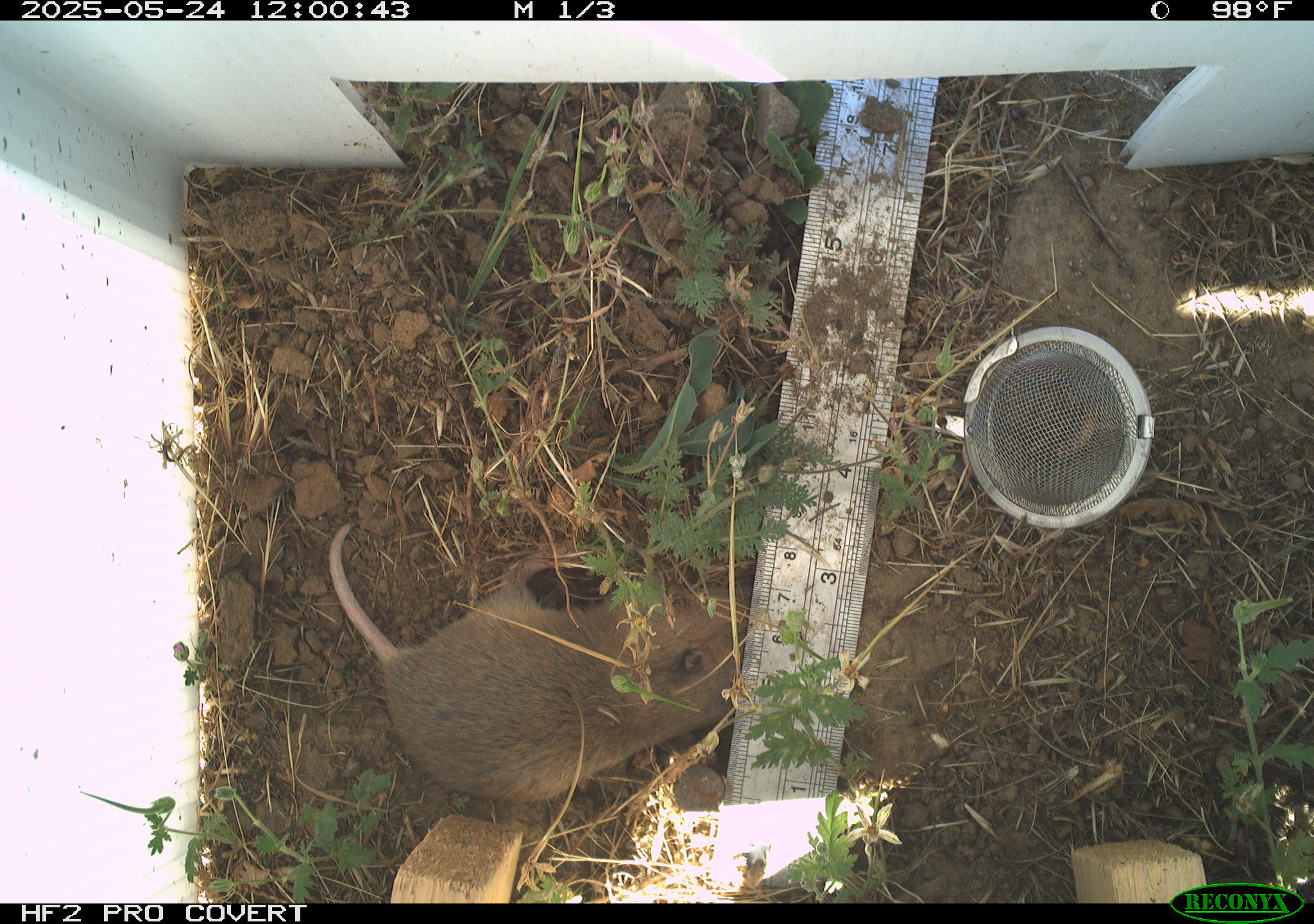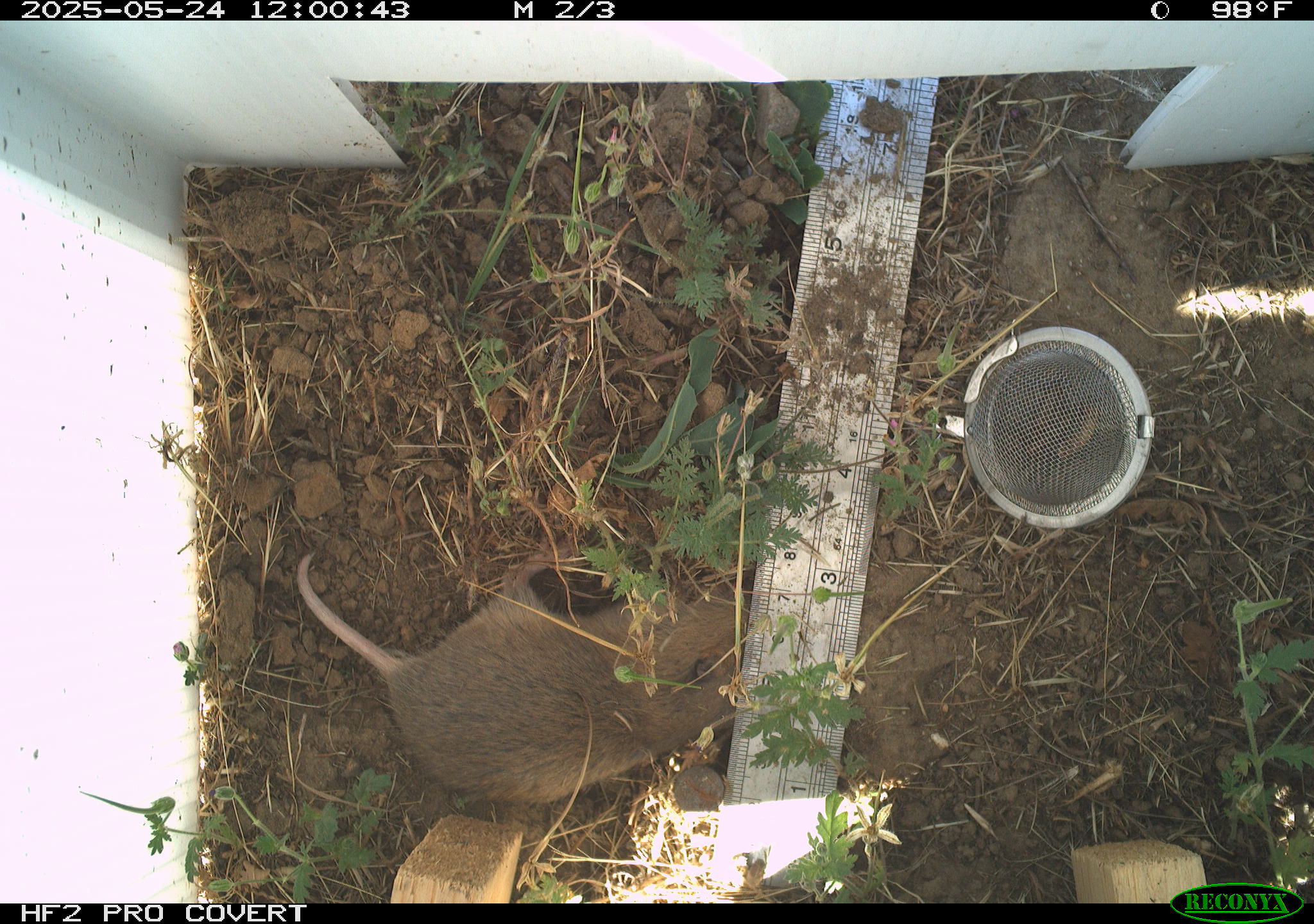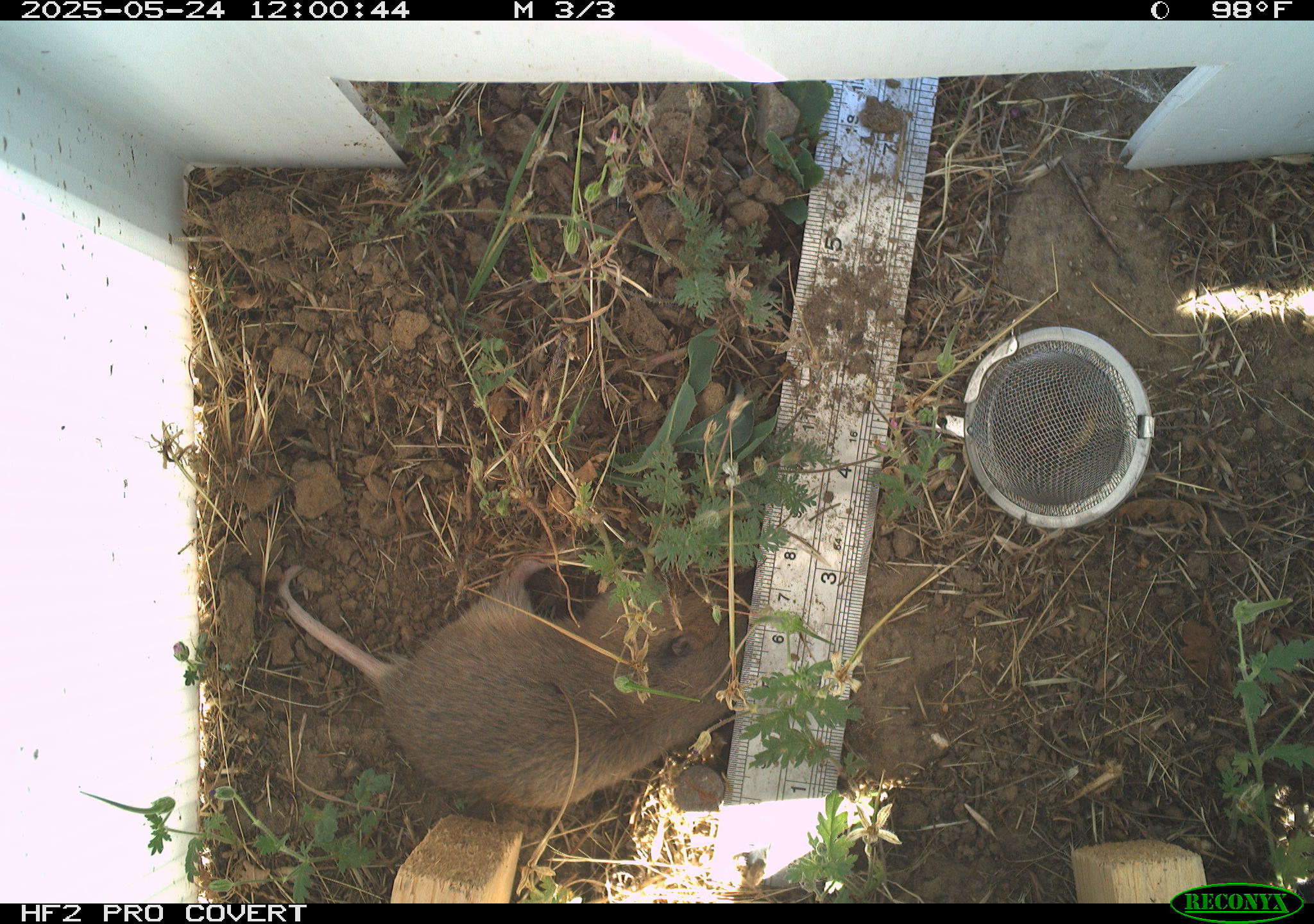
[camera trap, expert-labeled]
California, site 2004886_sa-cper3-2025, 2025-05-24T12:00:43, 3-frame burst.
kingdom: Animalia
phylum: Chordata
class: Mammalia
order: Rodentia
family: Cricetidae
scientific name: Arvicolinae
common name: voles, lemmings, and muskrats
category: arvicolinae subfamily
Arvicolinae subfamily (voles, lemmings, and muskrats) (Arvicolinae).